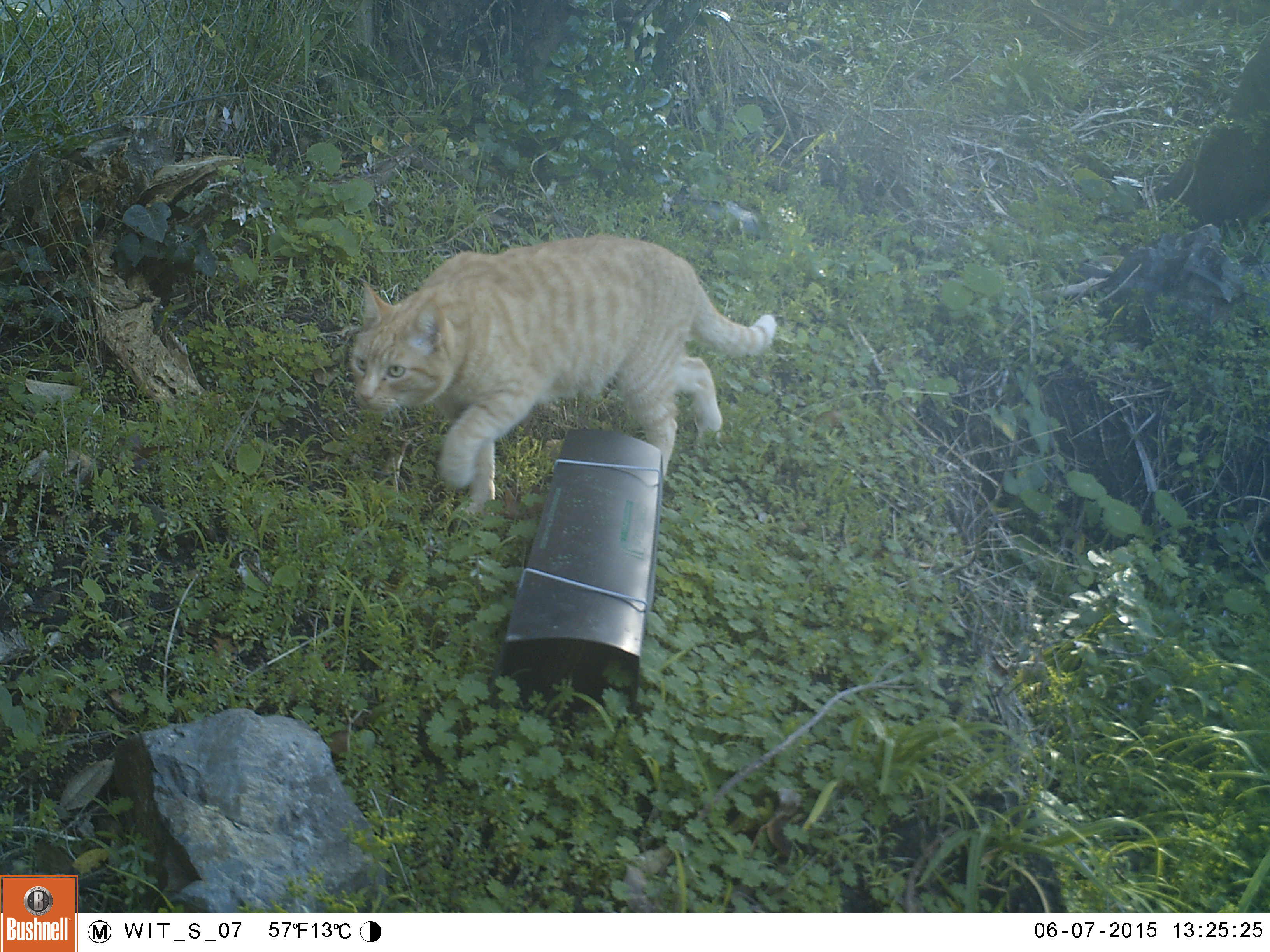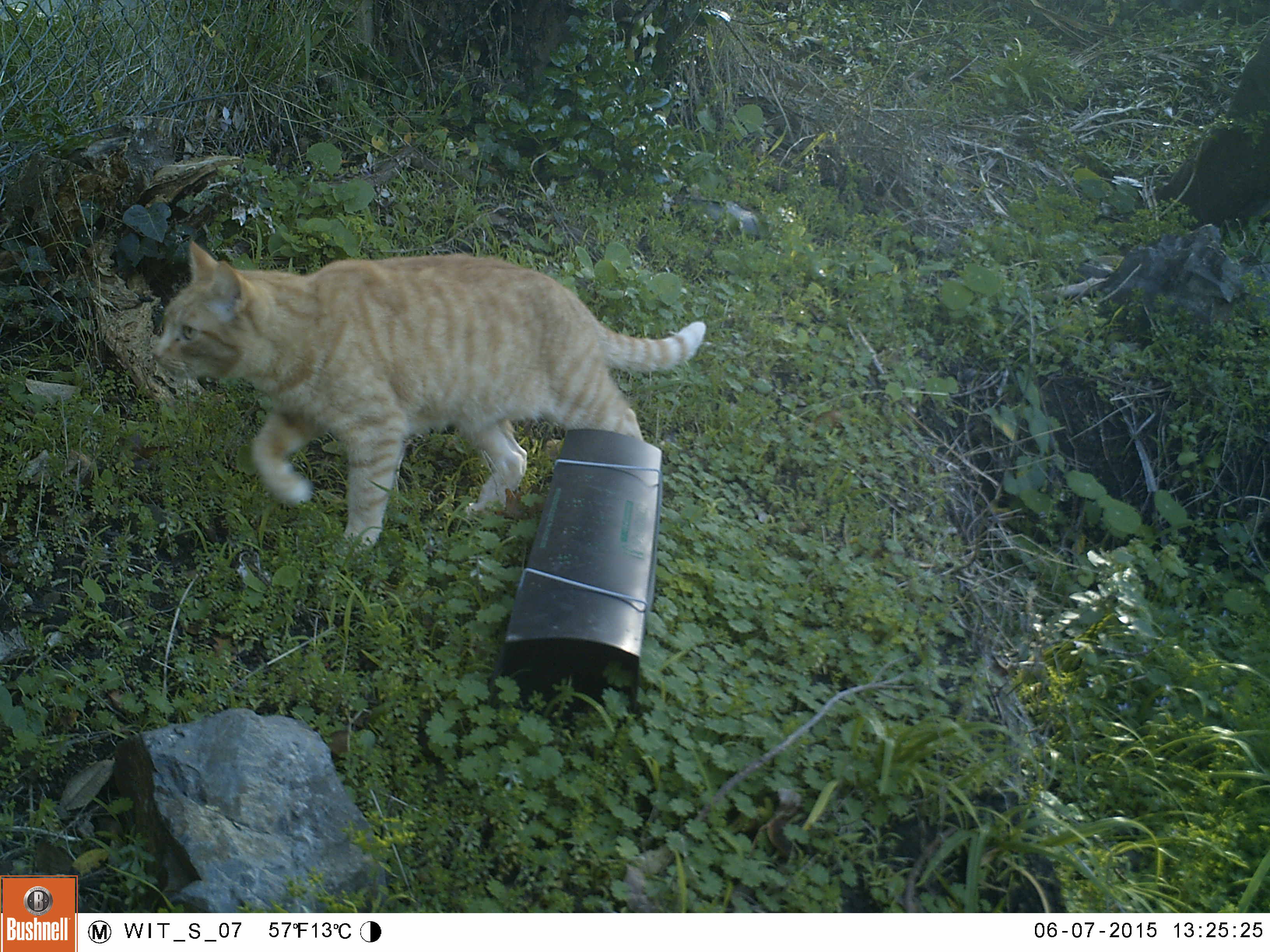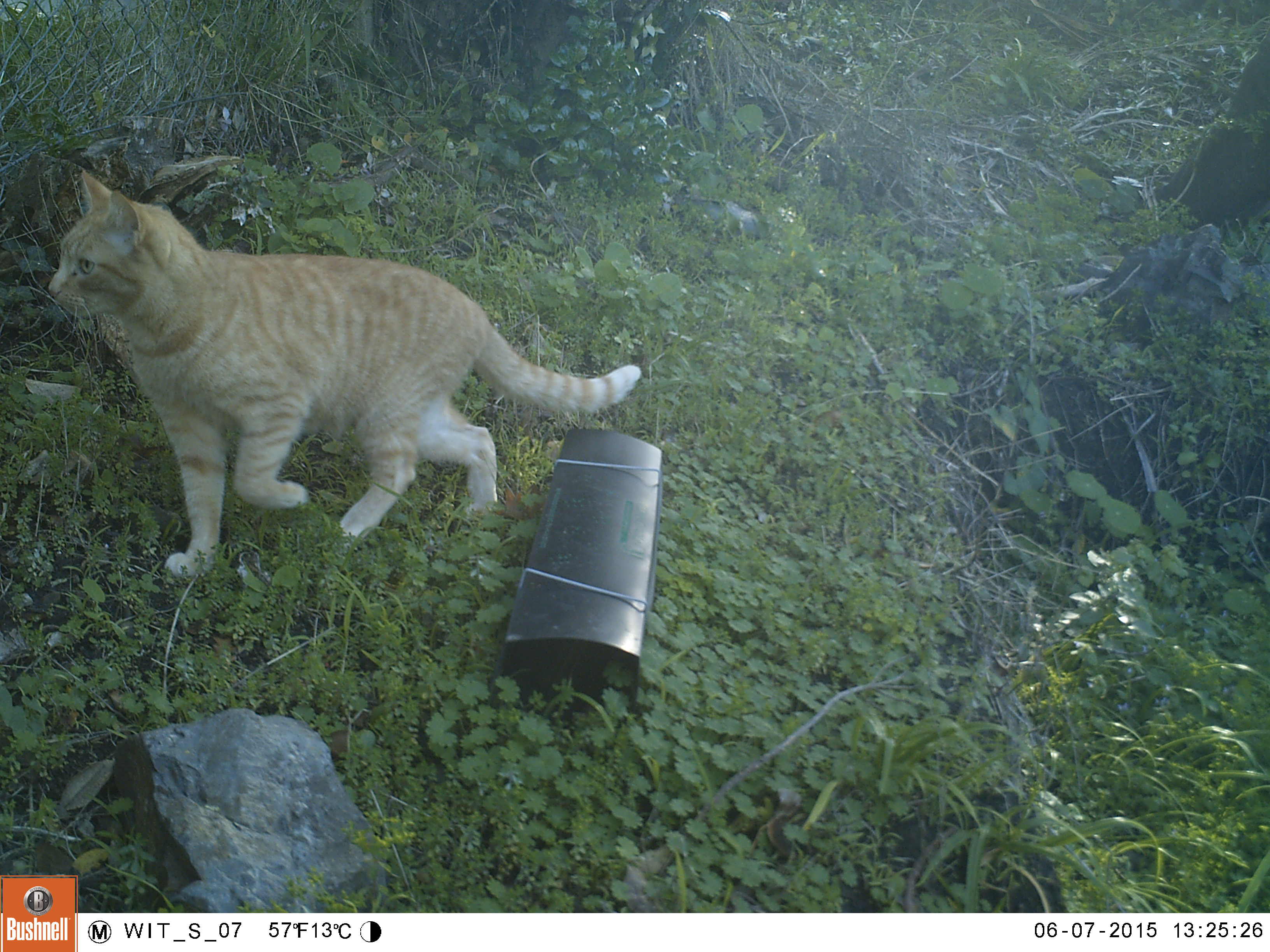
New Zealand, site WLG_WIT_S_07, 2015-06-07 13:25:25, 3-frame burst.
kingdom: Animalia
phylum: Chordata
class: Mammalia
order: Carnivora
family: Felidae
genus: Felis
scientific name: Felis catus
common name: domestic cat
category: cat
Cat (domestic cat) (Felis catus).